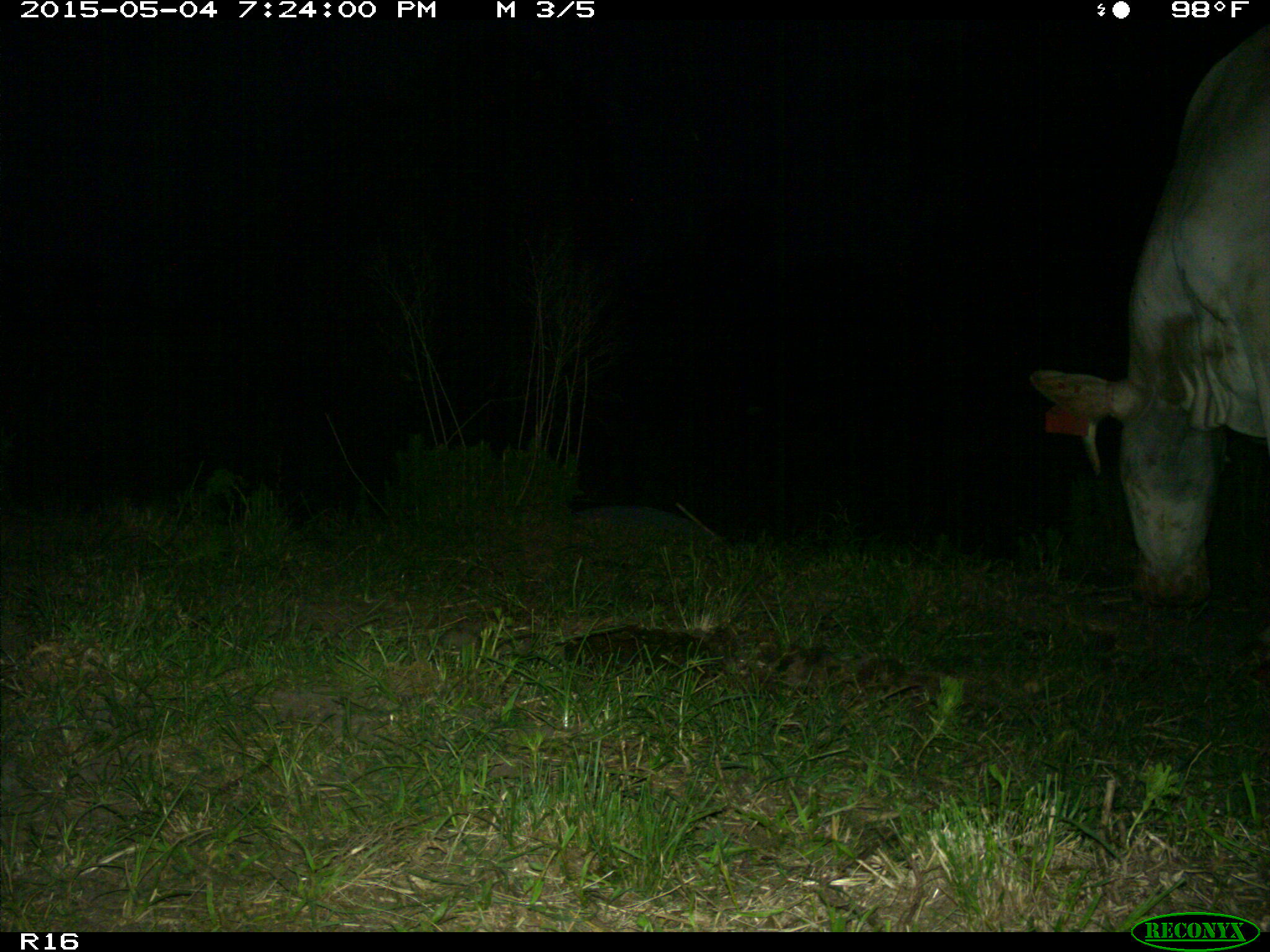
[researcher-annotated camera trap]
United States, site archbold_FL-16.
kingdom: Animalia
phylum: Chordata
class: Mammalia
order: Artiodactyla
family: Bovidae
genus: Bos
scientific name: Bos taurus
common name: domestic cow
Bos taurus (domestic cow).